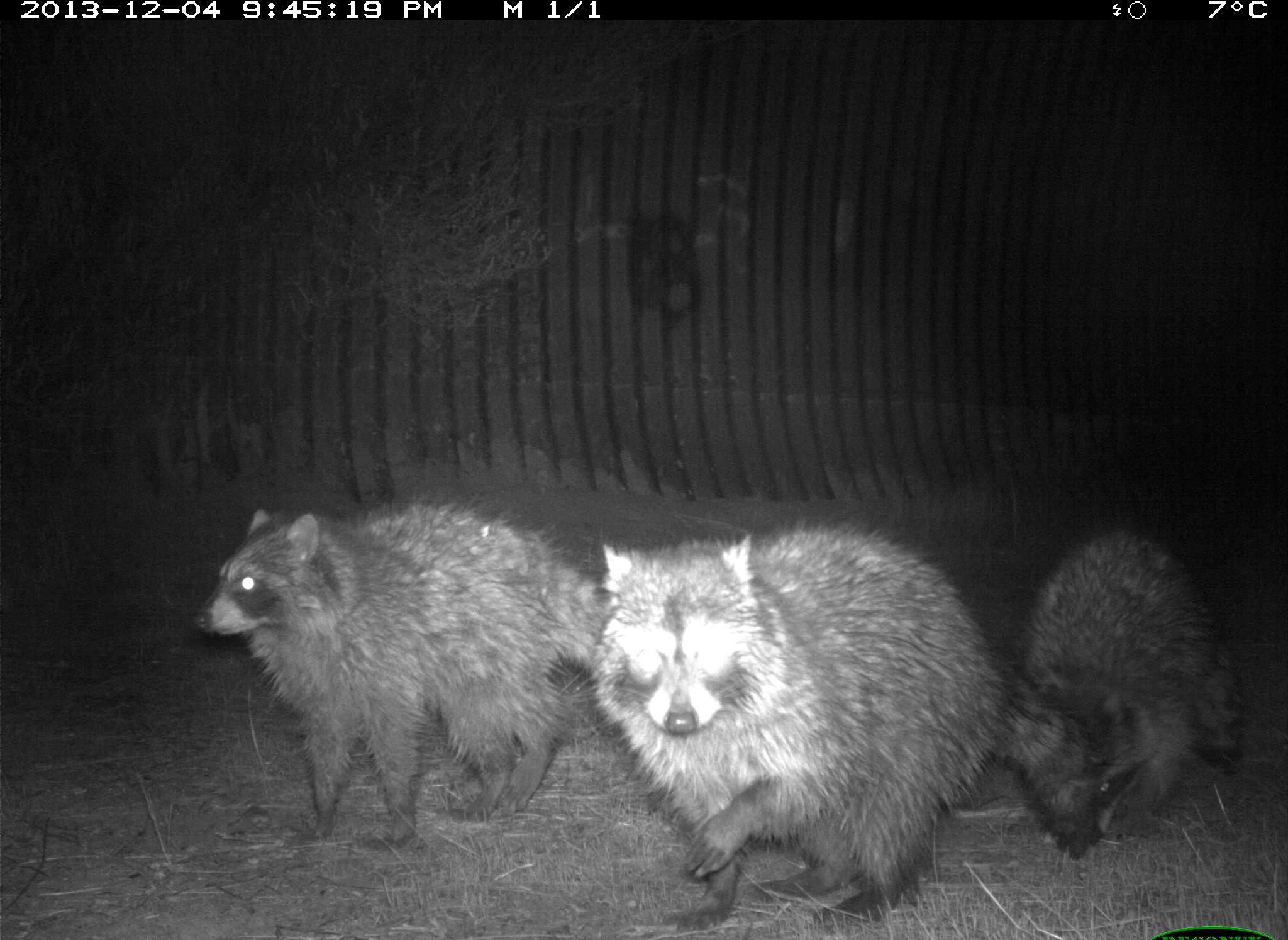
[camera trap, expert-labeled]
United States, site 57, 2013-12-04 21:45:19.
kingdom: Animalia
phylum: Chordata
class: Mammalia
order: Carnivora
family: Procyonidae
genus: Procyon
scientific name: Procyon lotor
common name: raccoon